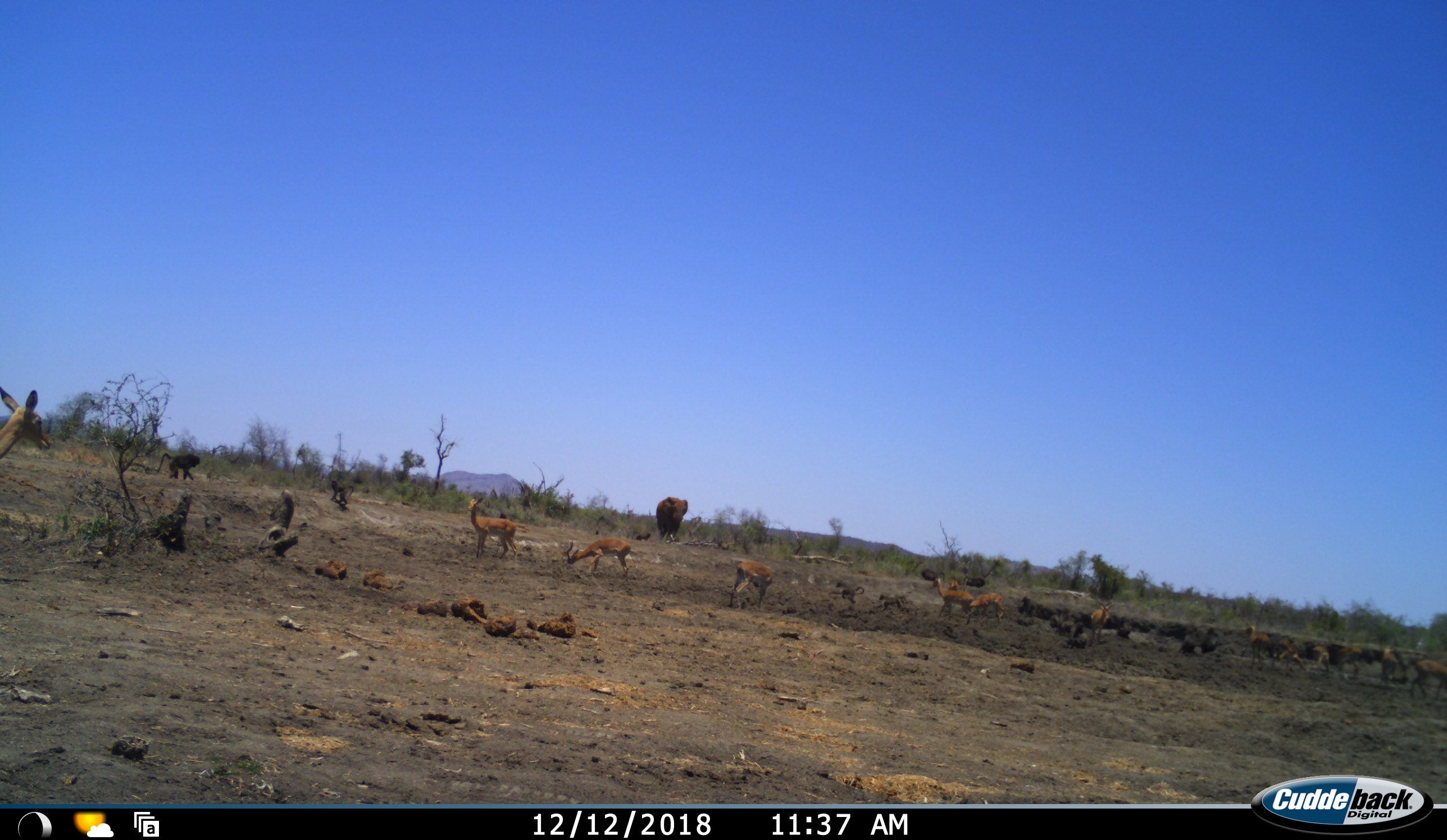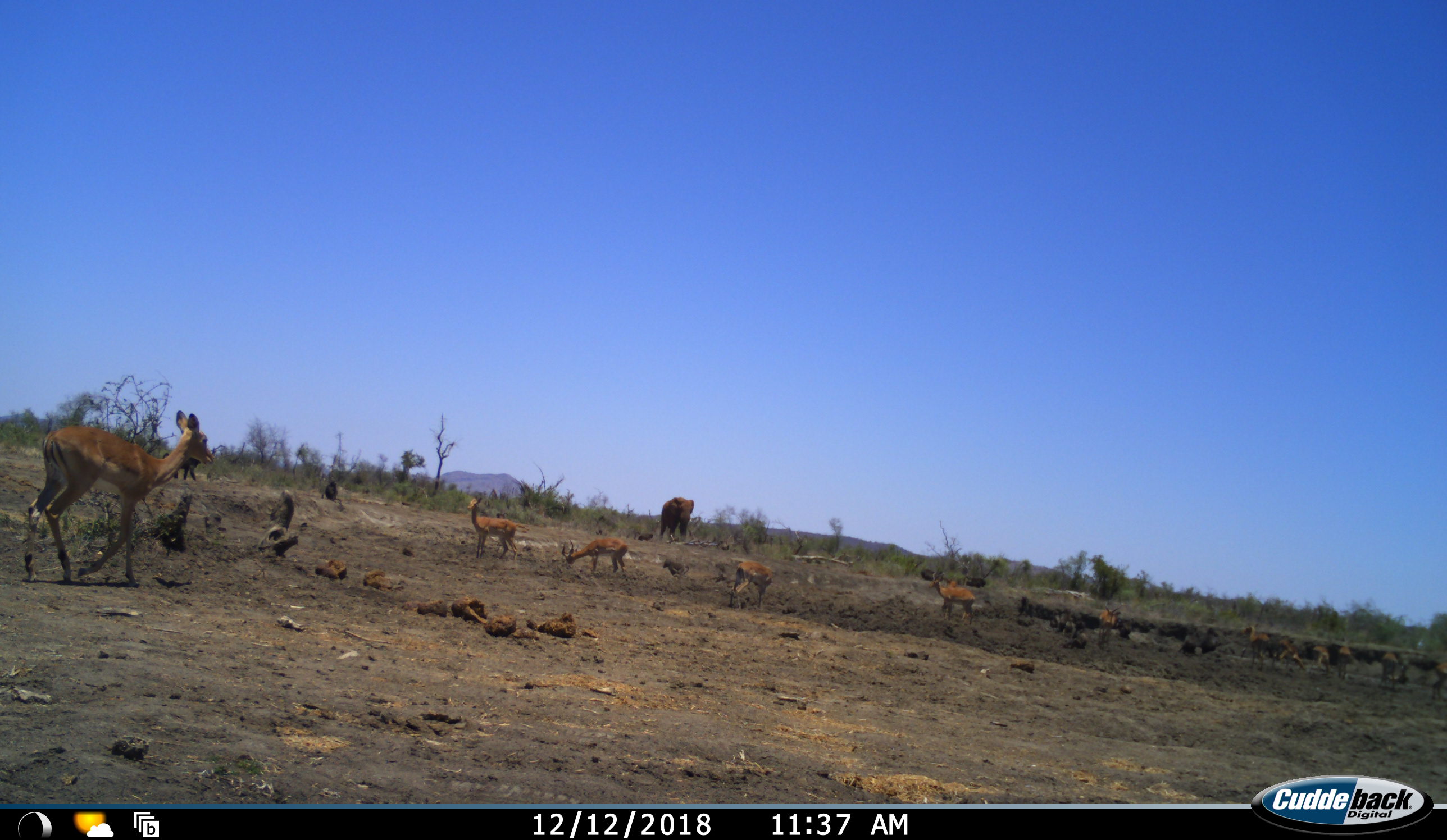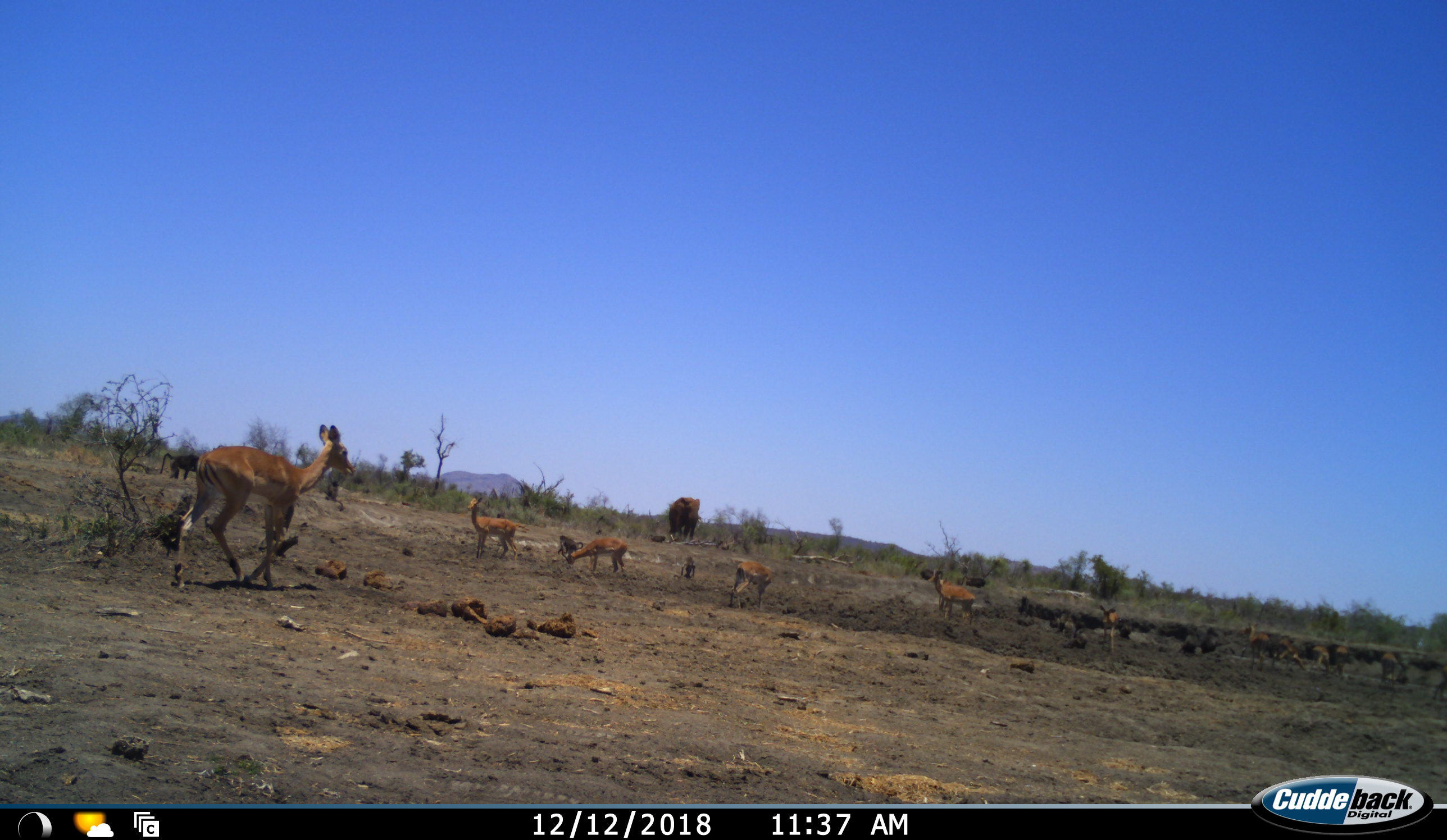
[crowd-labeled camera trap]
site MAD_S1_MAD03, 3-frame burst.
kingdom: Animalia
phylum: Chordata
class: Mammalia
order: Primates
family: Cercopithecidae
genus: Papio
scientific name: Papio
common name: baboon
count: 11-50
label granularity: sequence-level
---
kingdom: Animalia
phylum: Chordata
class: Mammalia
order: Proboscidea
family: Elephantidae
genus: Loxodonta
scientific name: Loxodonta africana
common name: african bush elephant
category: elephant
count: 1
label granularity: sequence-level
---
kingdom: Animalia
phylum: Chordata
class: Mammalia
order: Artiodactyla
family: Bovidae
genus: Aepyceros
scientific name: Aepyceros melampus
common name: impala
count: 11-50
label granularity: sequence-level